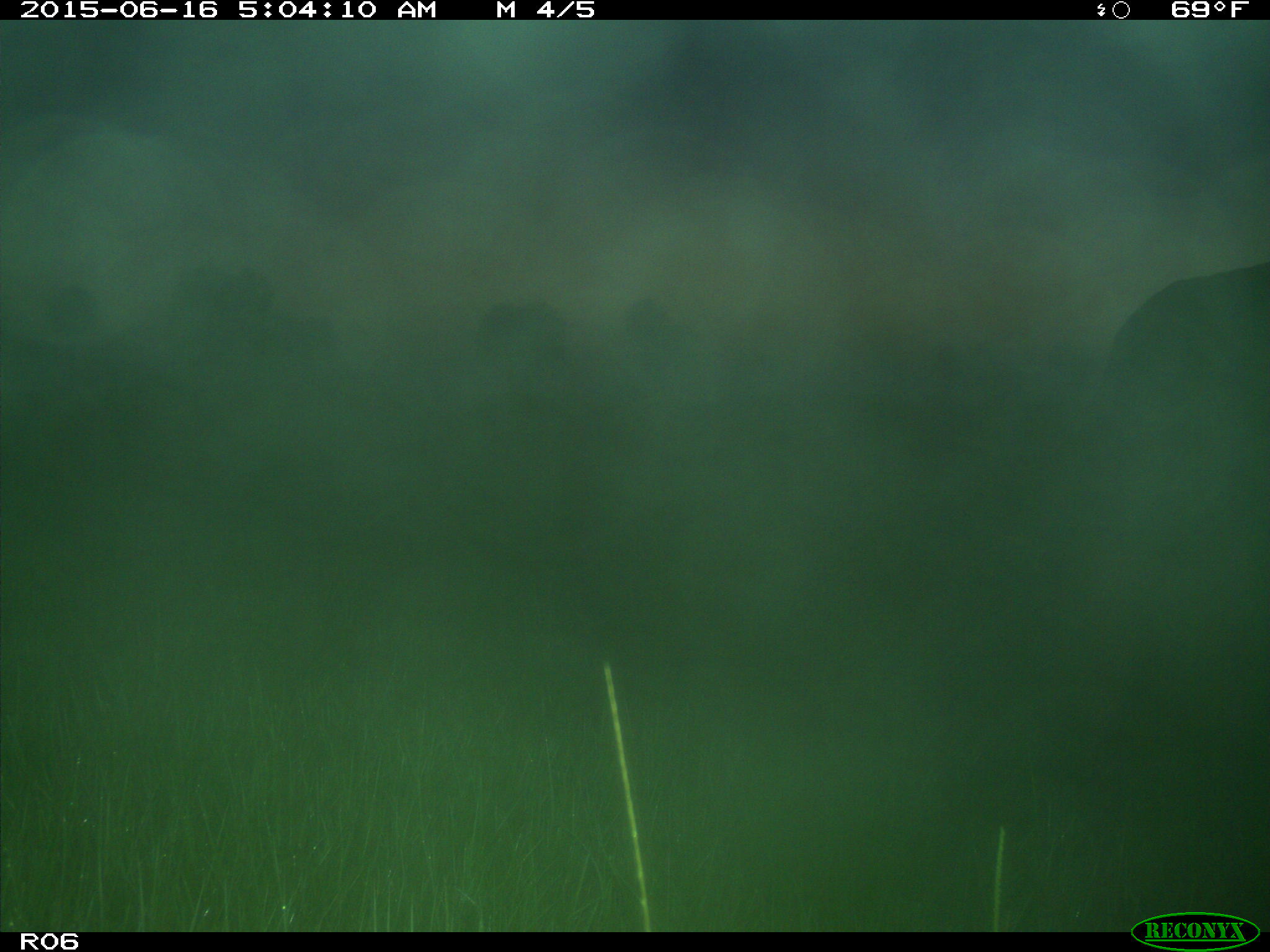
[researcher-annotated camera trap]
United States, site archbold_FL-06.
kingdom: Animalia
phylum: Chordata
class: Mammalia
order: Artiodactyla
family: Bovidae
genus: Bos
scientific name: Bos taurus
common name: domestic cow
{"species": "Bos taurus (domestic cow)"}